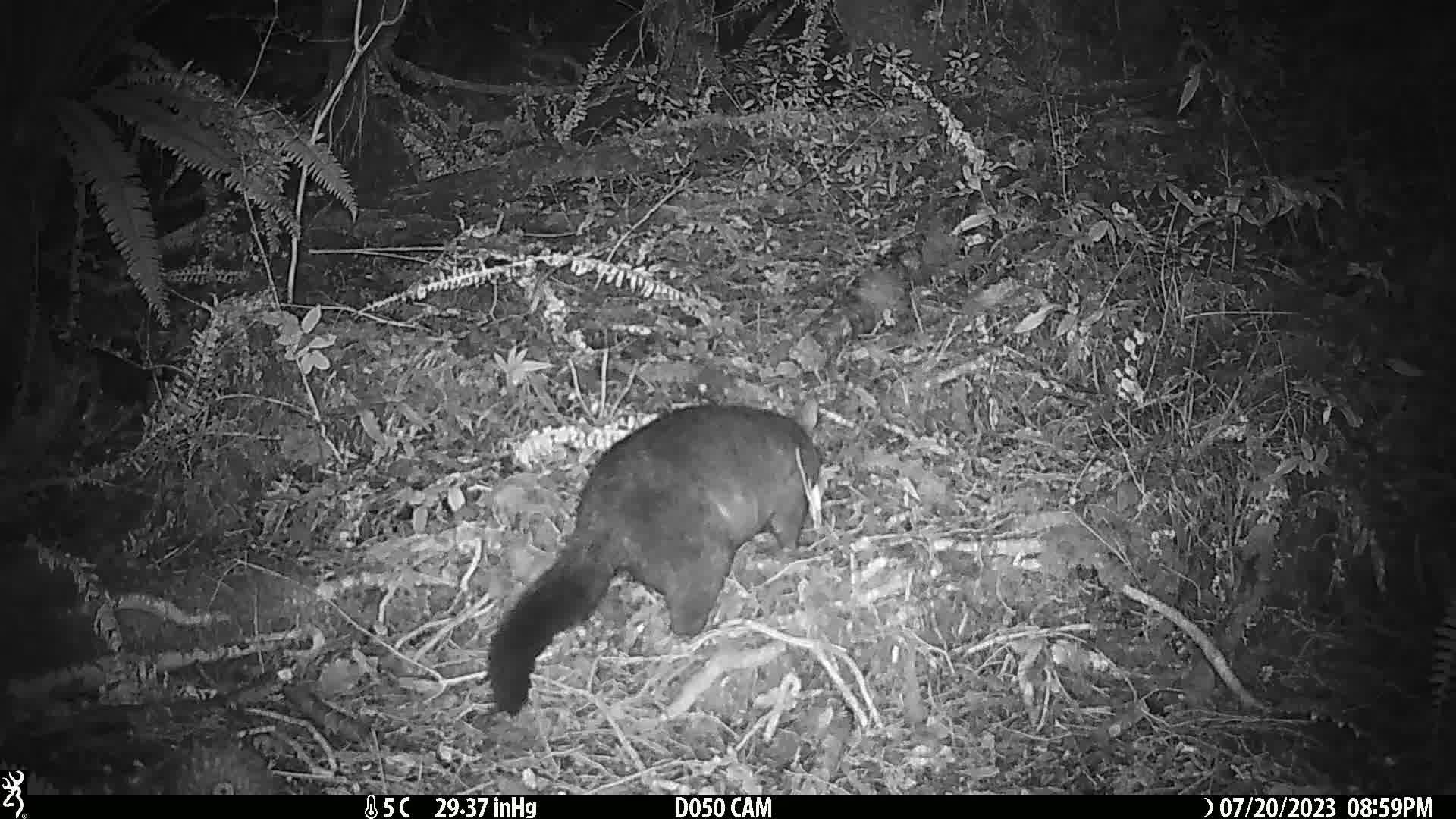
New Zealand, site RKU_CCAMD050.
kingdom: Animalia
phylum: Chordata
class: Mammalia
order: Diprotodontia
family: Phalangeridae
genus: Trichosurus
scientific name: Trichosurus vulpecula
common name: common brushtail possum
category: possum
Possum (common brushtail possum) (Trichosurus vulpecula).